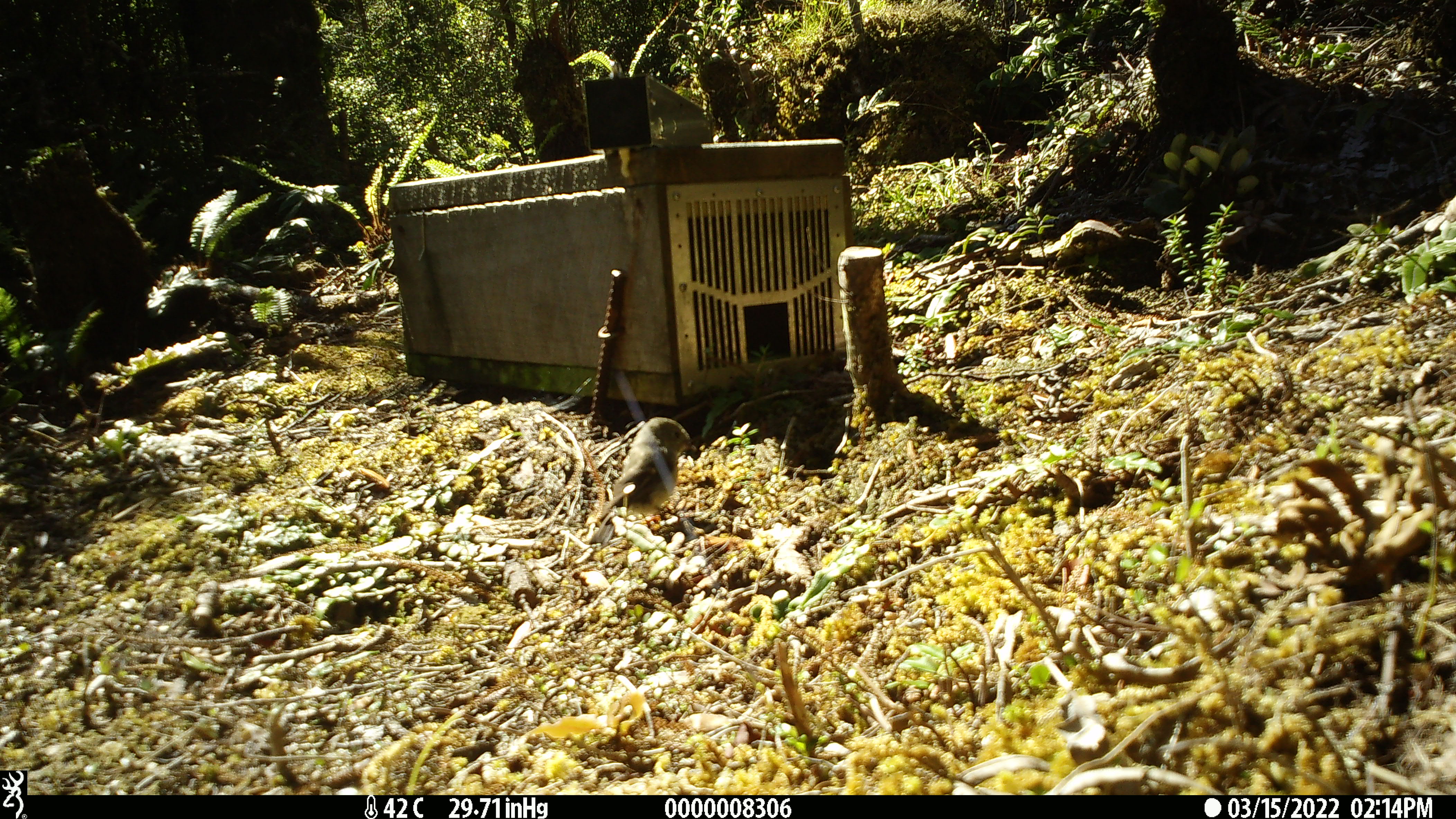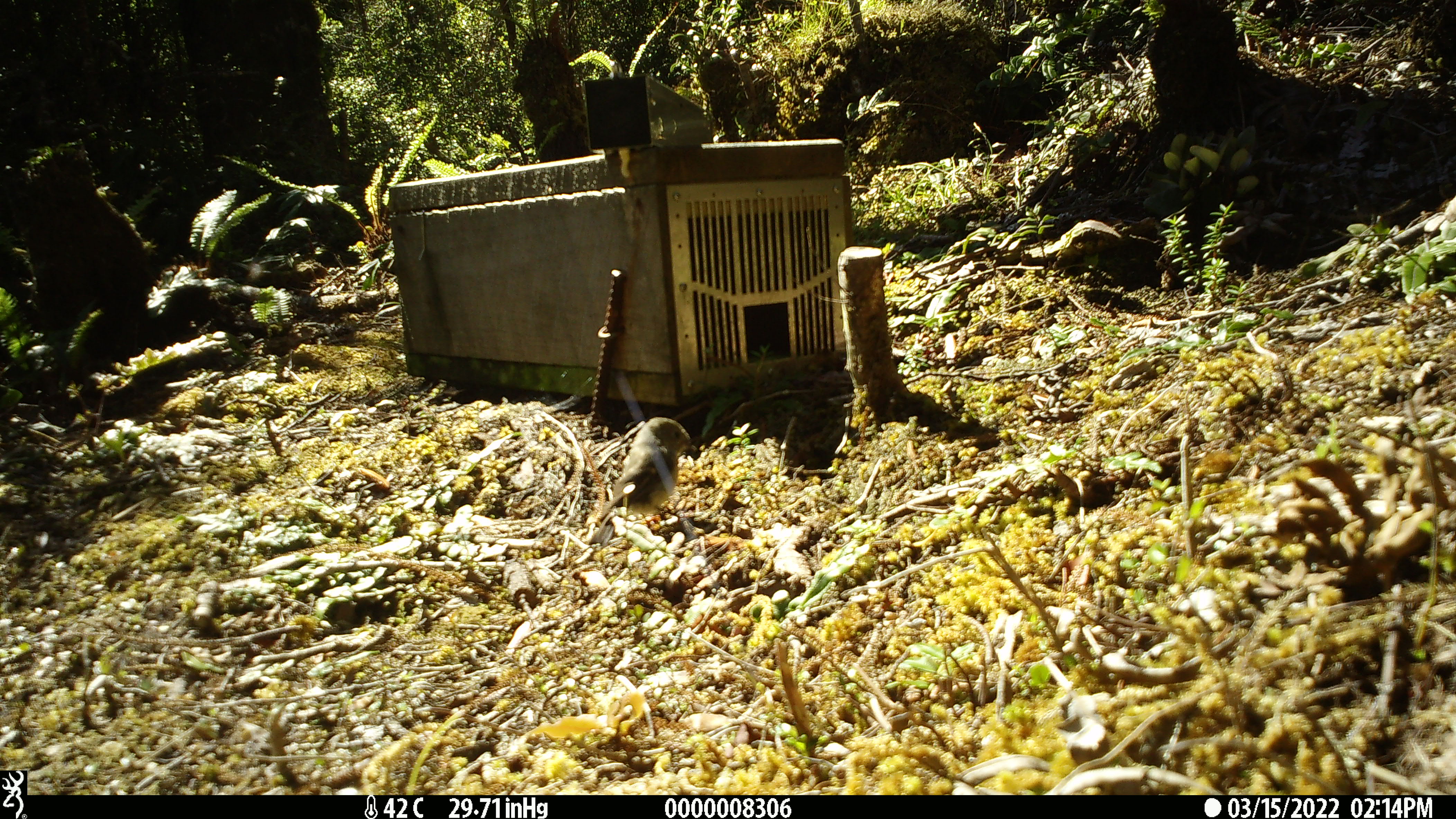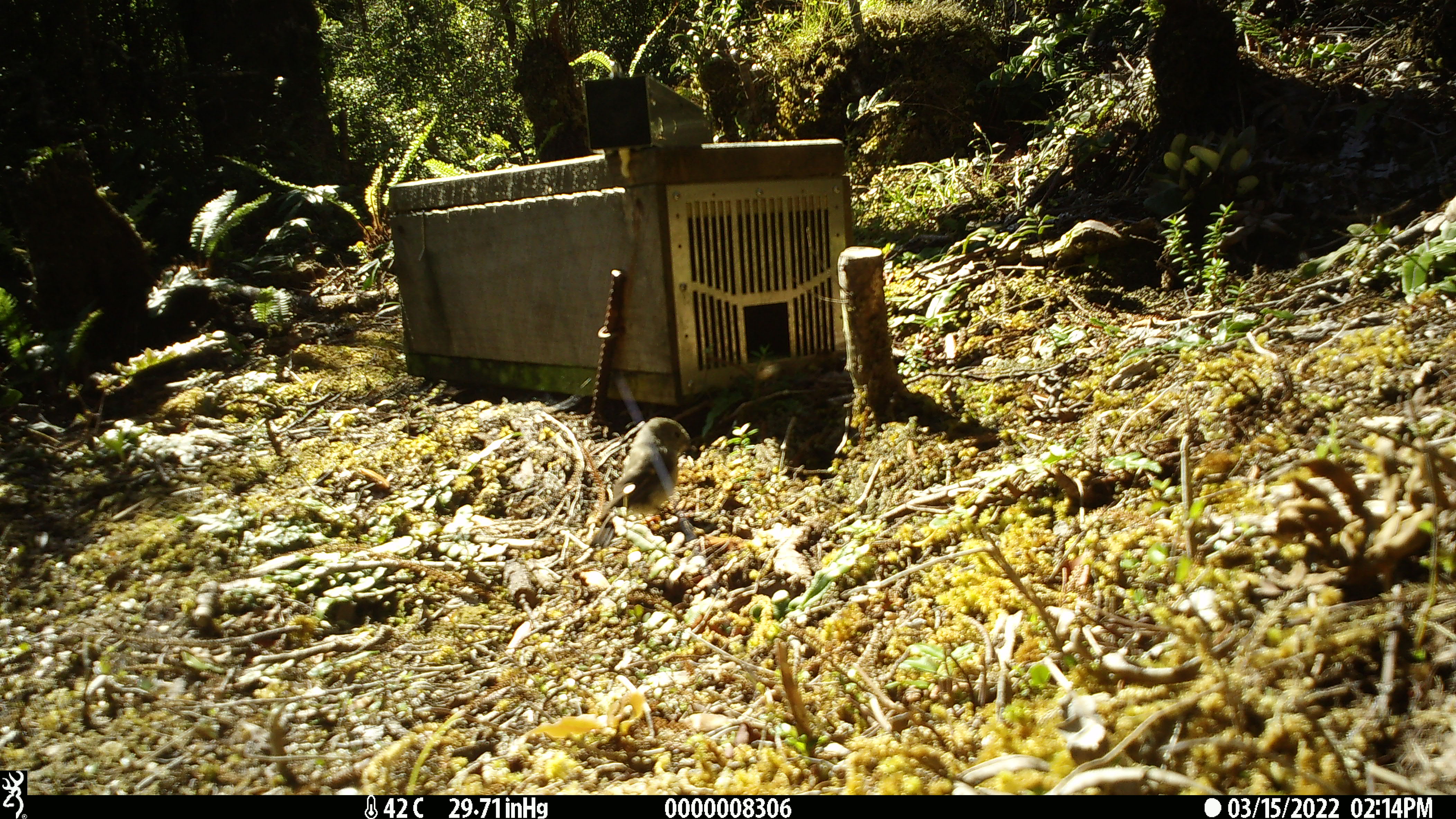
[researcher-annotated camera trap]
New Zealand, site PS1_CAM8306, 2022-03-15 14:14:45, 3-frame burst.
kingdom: Animalia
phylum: Chordata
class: Aves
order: Passeriformes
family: Petroicidae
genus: Petroica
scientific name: Petroica macrocephala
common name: tomtit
Tomtit (Petroica macrocephala).